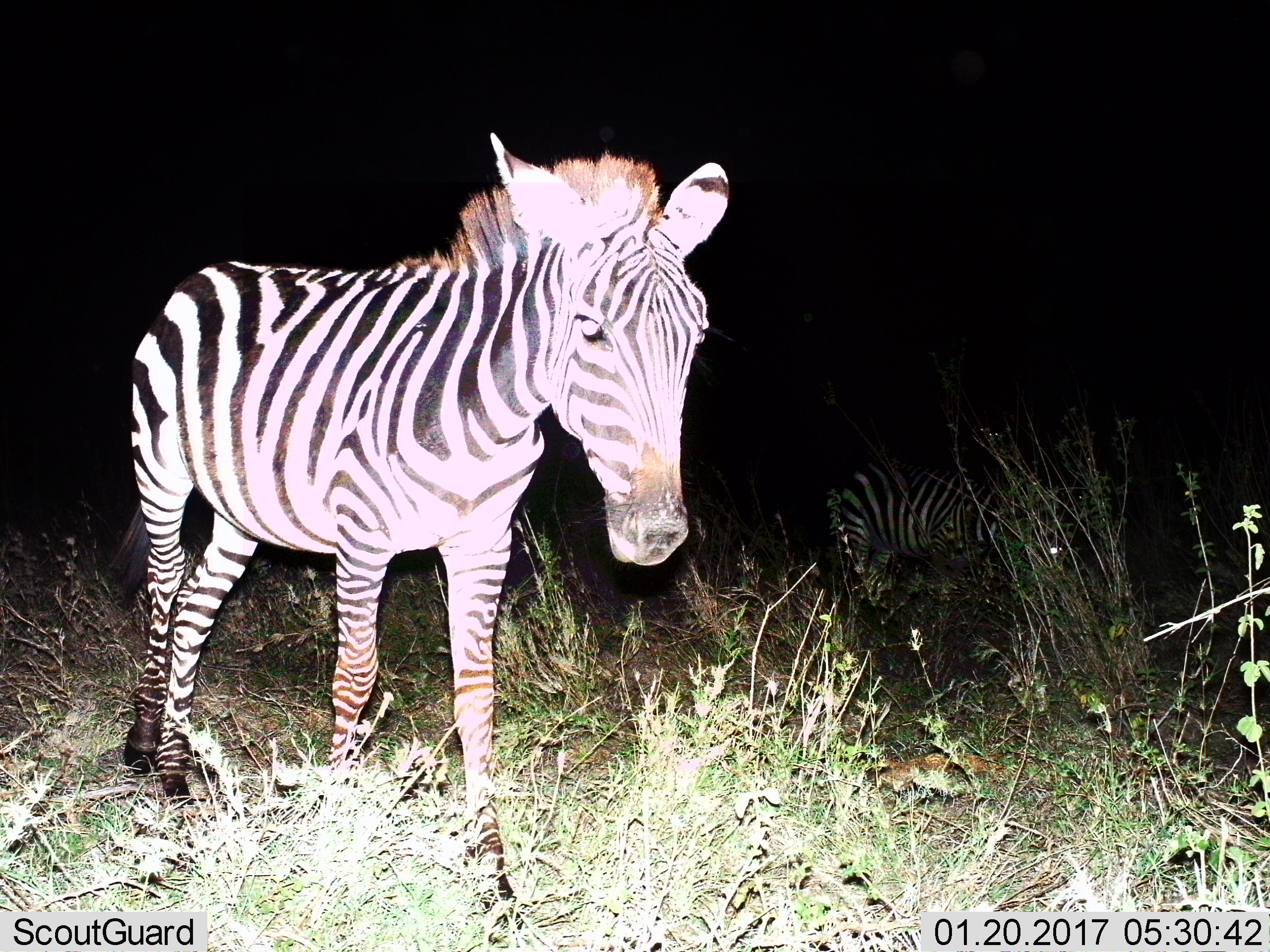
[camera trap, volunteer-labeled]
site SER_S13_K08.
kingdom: Animalia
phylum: Chordata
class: Mammalia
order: Perissodactyla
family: Equidae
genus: Equus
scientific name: Equus quagga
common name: plains zebra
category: zebraplains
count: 2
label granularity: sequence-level